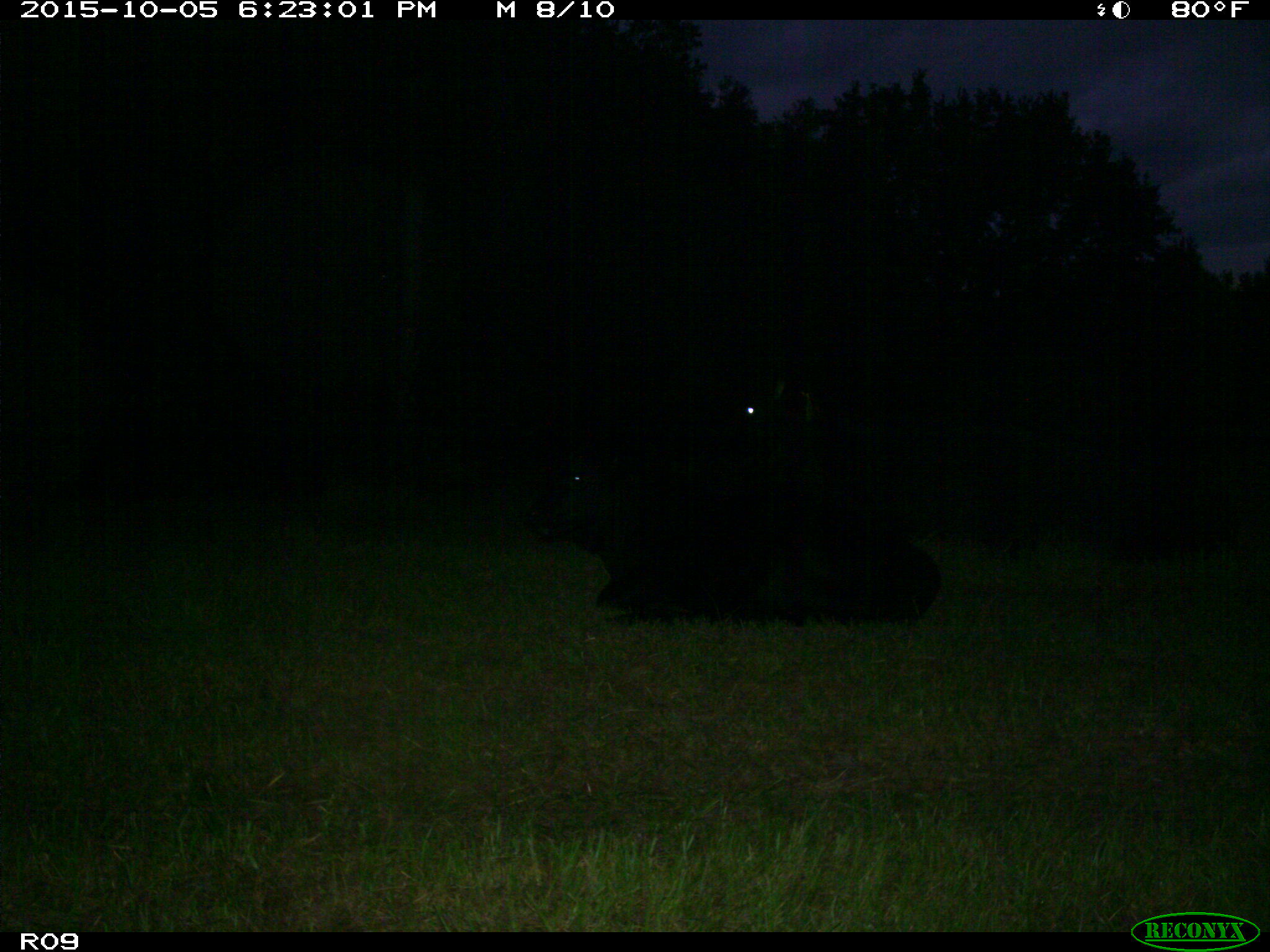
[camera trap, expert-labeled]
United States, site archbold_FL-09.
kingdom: Animalia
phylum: Chordata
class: Mammalia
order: Artiodactyla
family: Bovidae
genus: Bos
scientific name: Bos taurus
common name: domestic cow